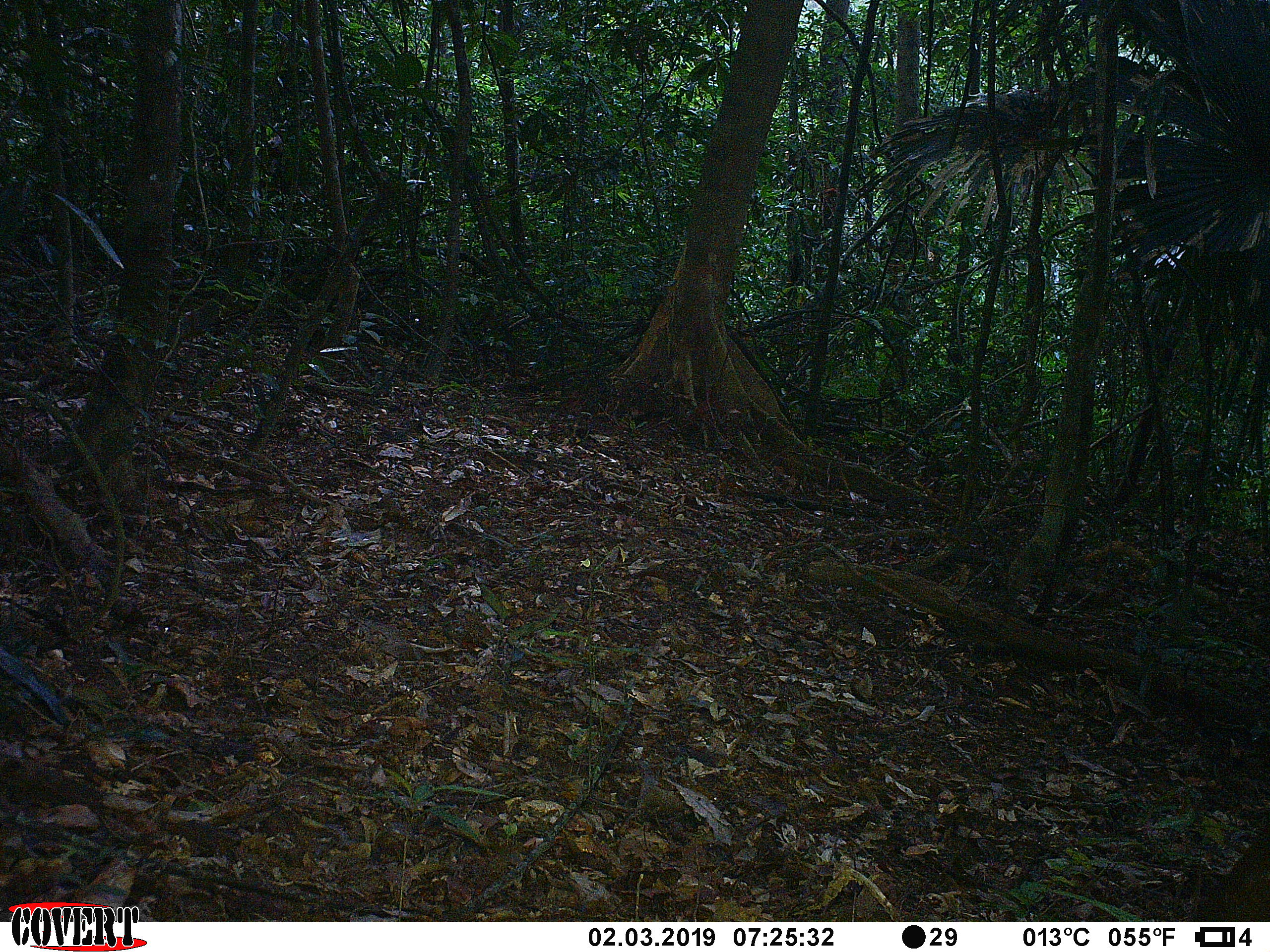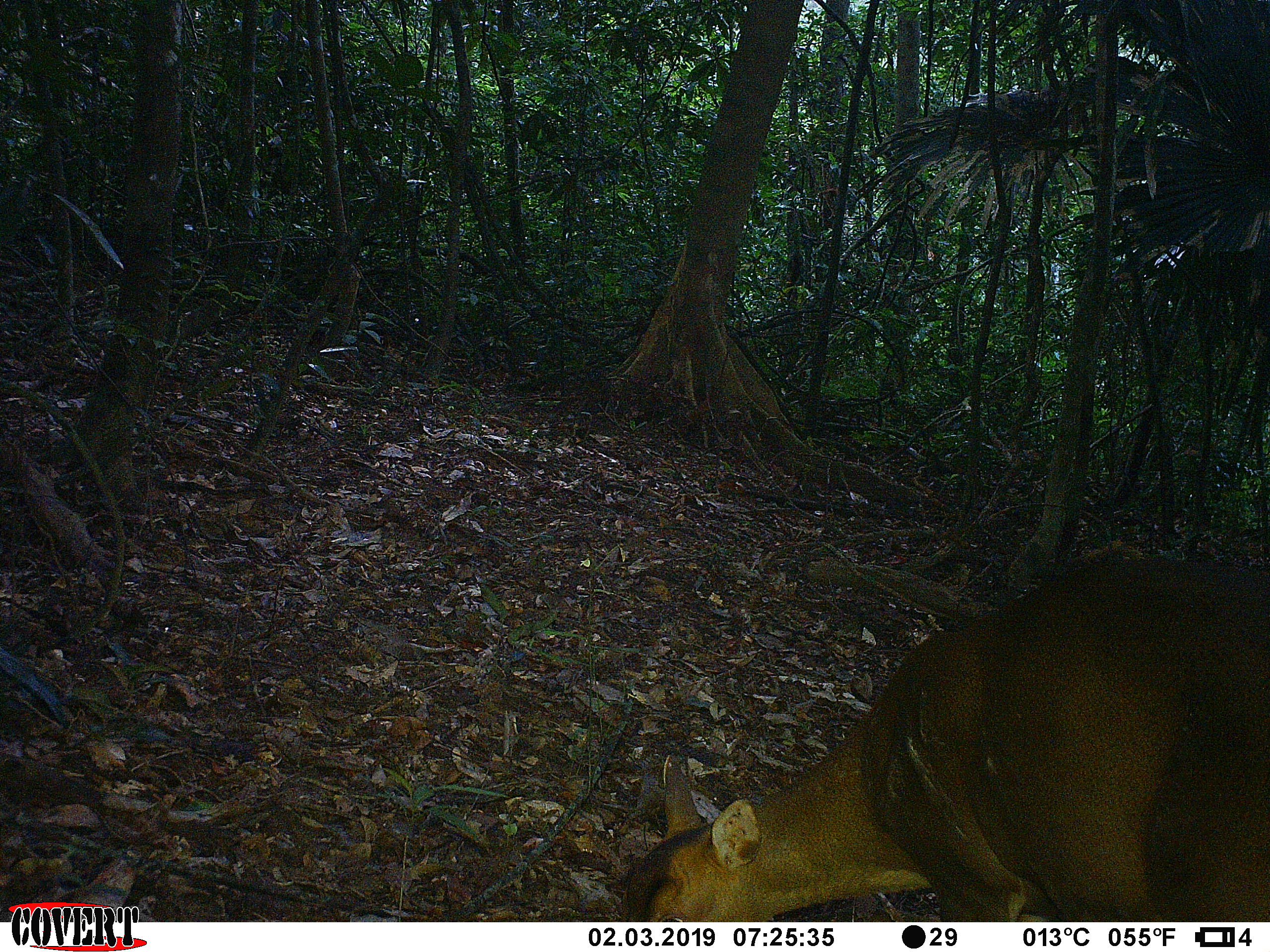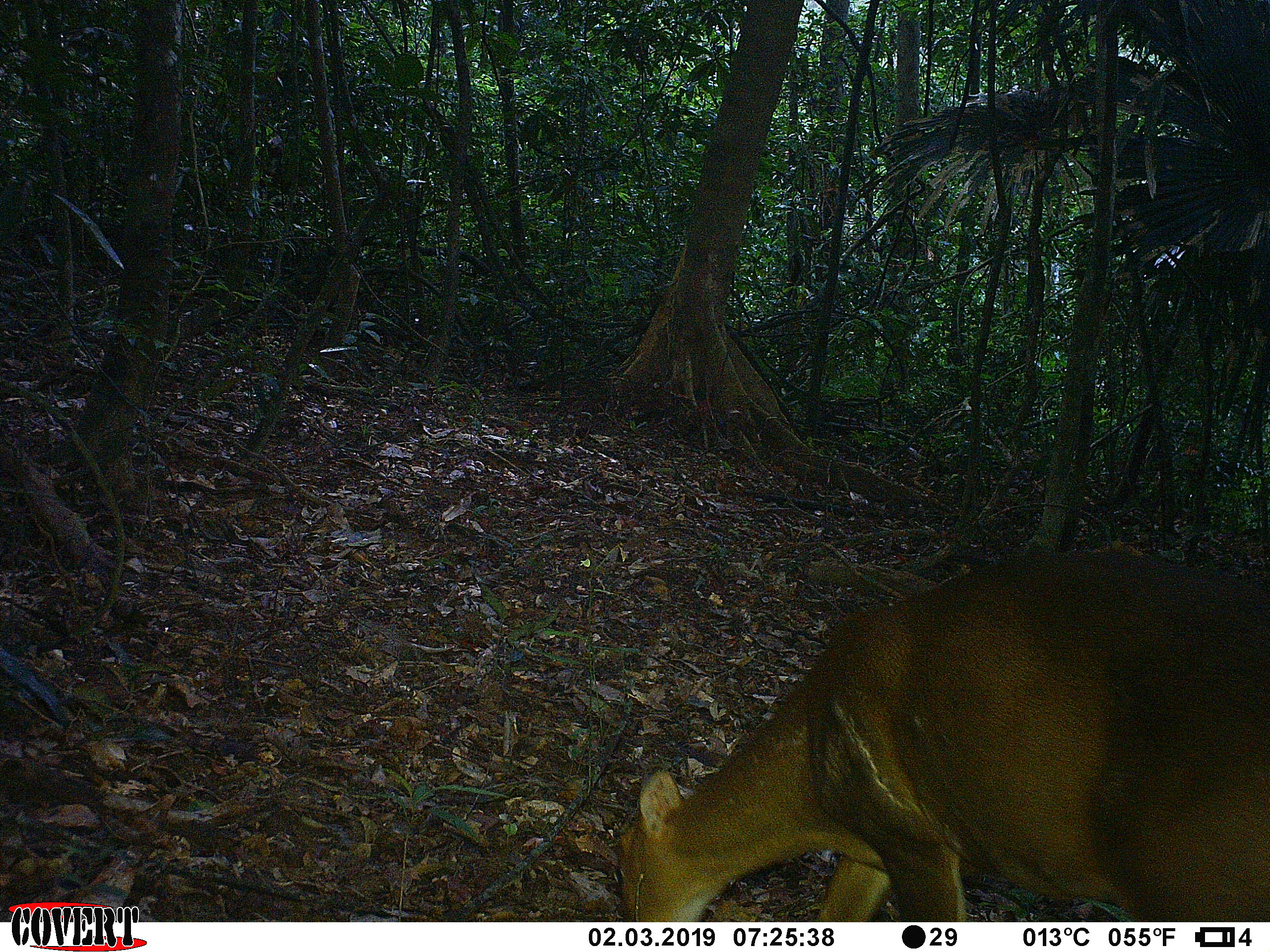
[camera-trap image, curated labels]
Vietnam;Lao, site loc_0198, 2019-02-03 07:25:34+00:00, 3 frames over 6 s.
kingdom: Animalia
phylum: Chordata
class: Mammalia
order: Artiodactyla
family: Cervidae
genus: Muntiacus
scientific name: Muntiacus vuquangensis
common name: large-antlered muntjac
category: large antlered muntjac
Large antlered muntjac (large-antlered muntjac) (Muntiacus vuquangensis). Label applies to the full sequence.